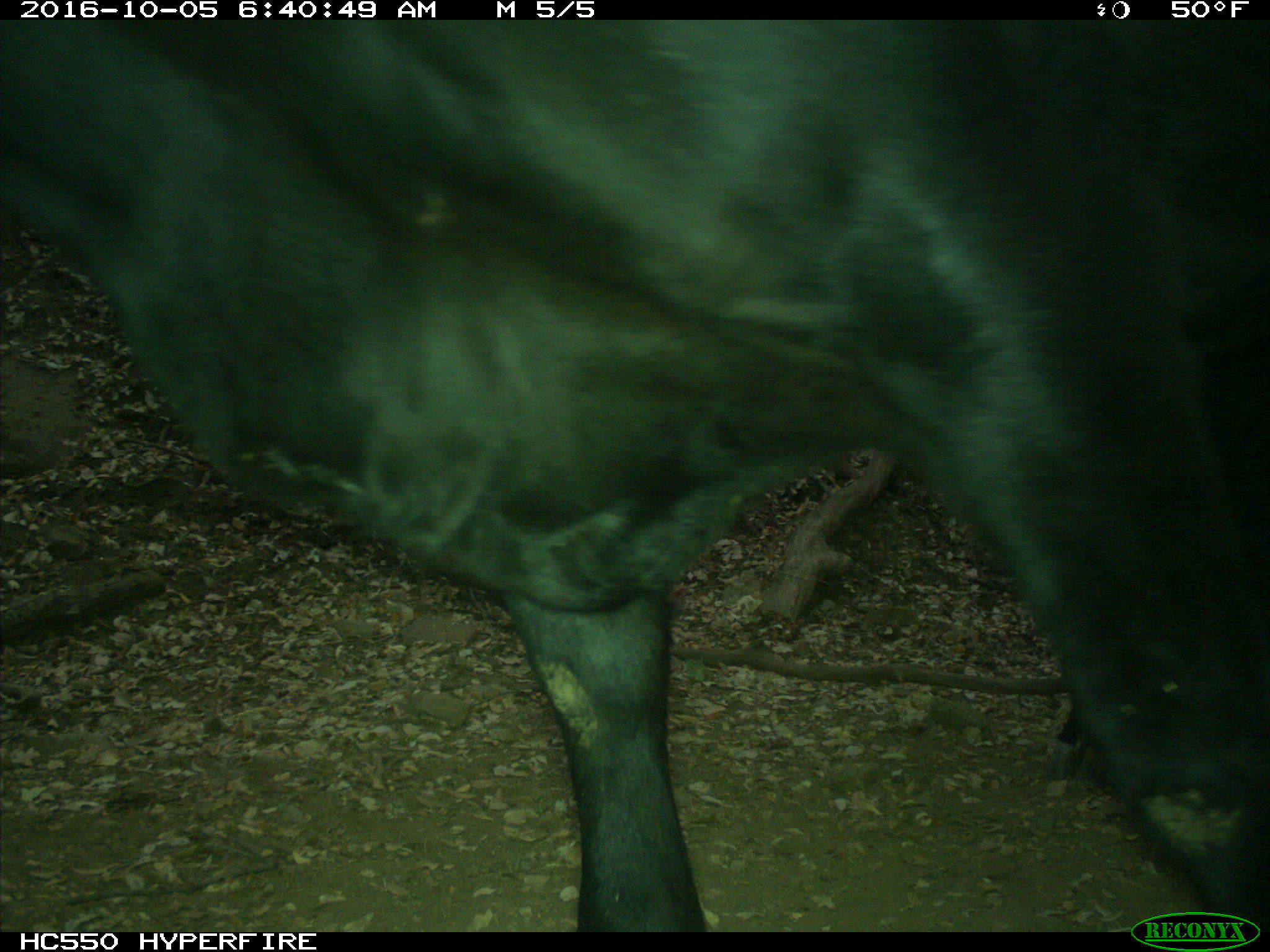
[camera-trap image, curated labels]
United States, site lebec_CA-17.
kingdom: Animalia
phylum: Chordata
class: Mammalia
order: Artiodactyla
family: Bovidae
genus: Bos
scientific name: Bos taurus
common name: domestic cow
Bos taurus (domestic cow).